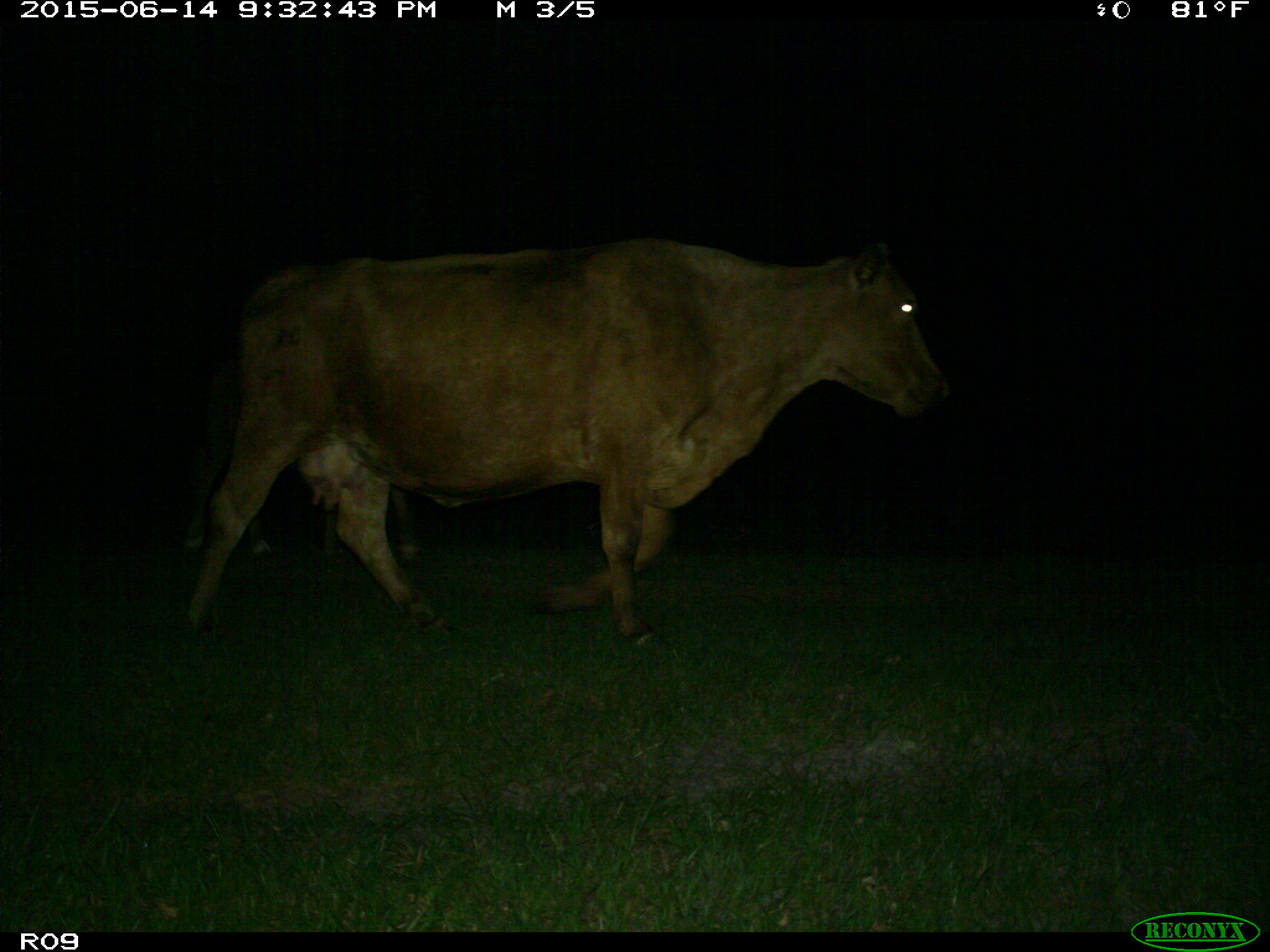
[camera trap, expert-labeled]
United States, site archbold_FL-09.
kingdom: Animalia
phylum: Chordata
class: Mammalia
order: Artiodactyla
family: Bovidae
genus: Bos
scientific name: Bos taurus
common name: domestic cow